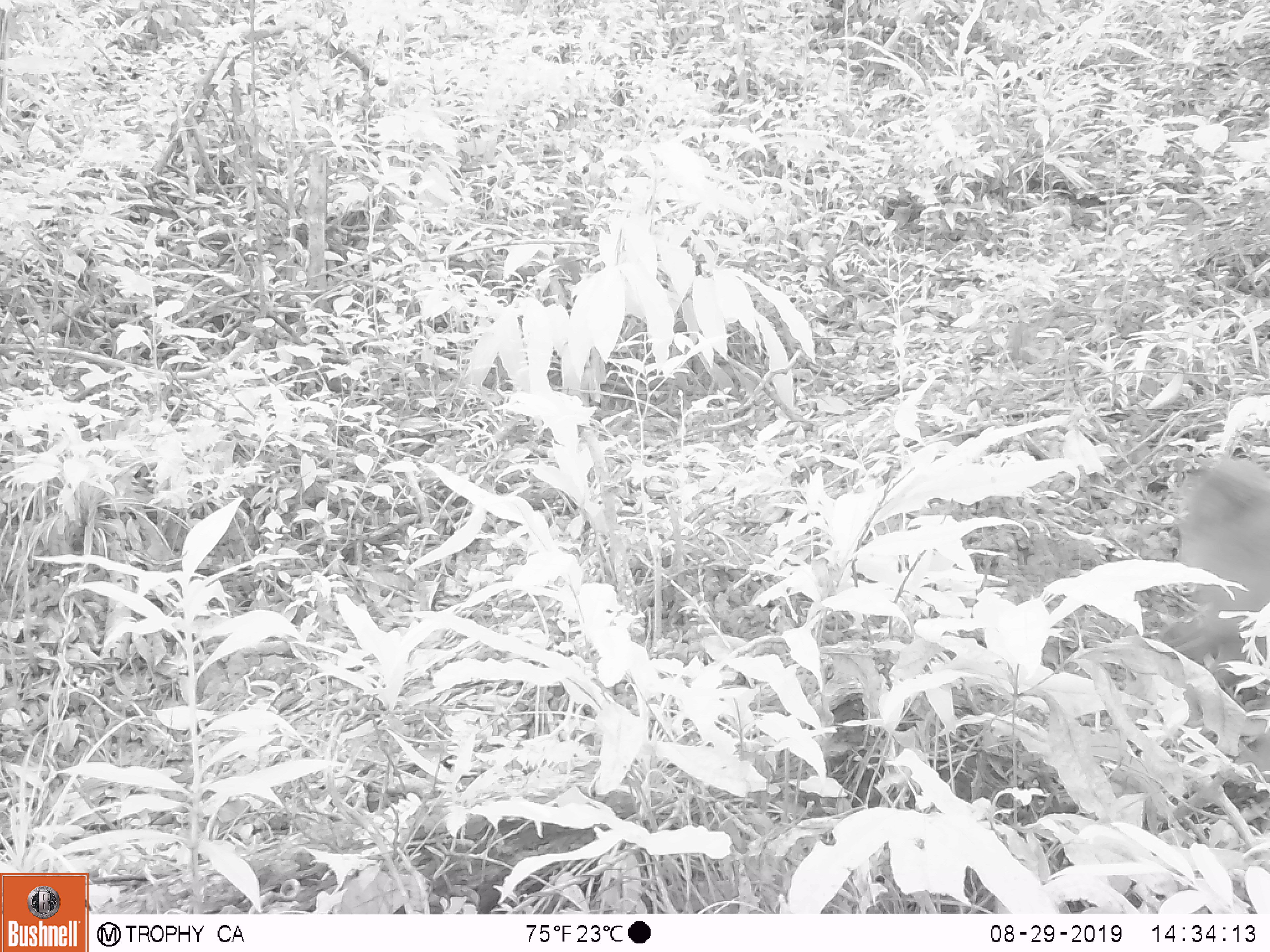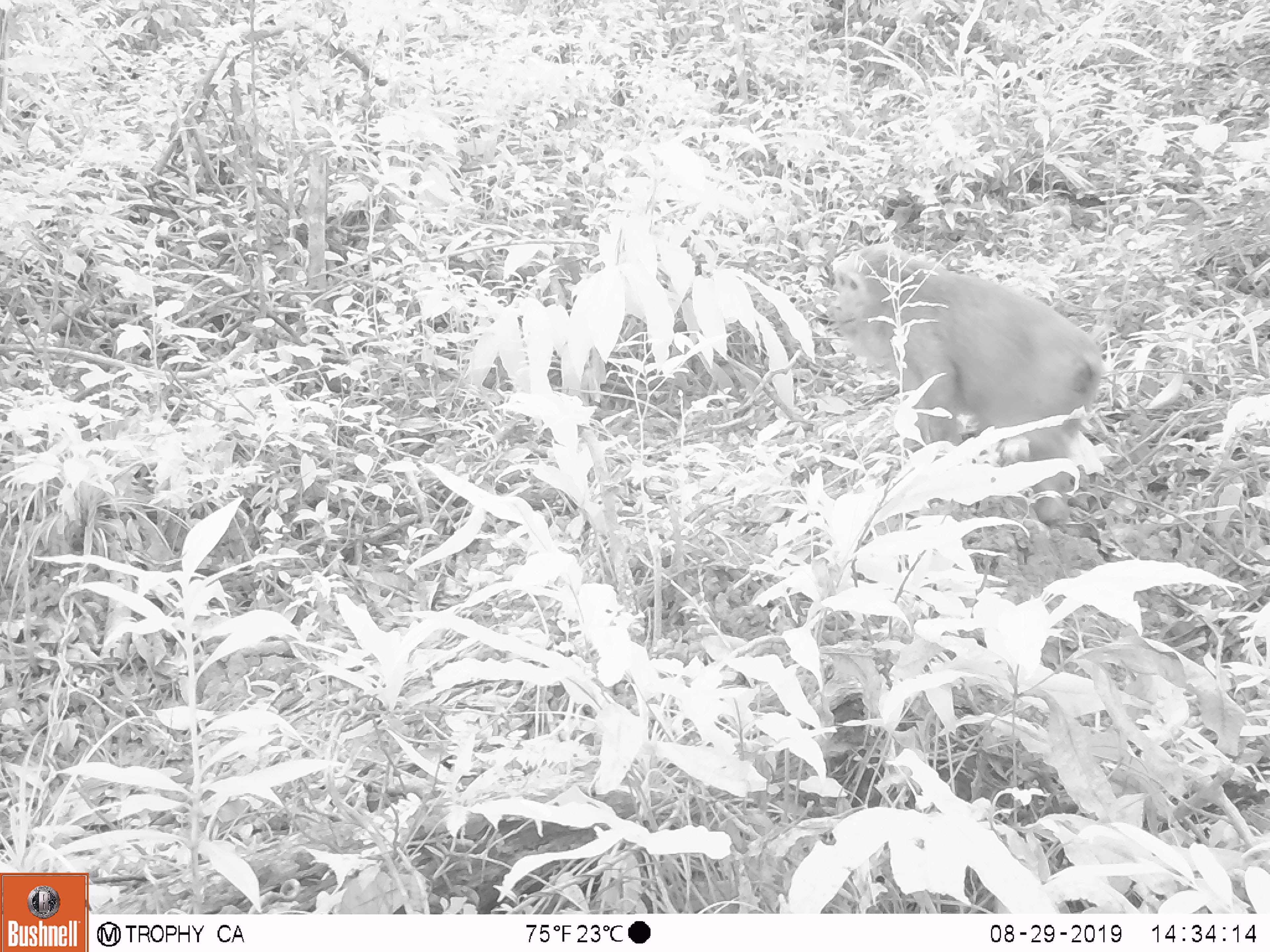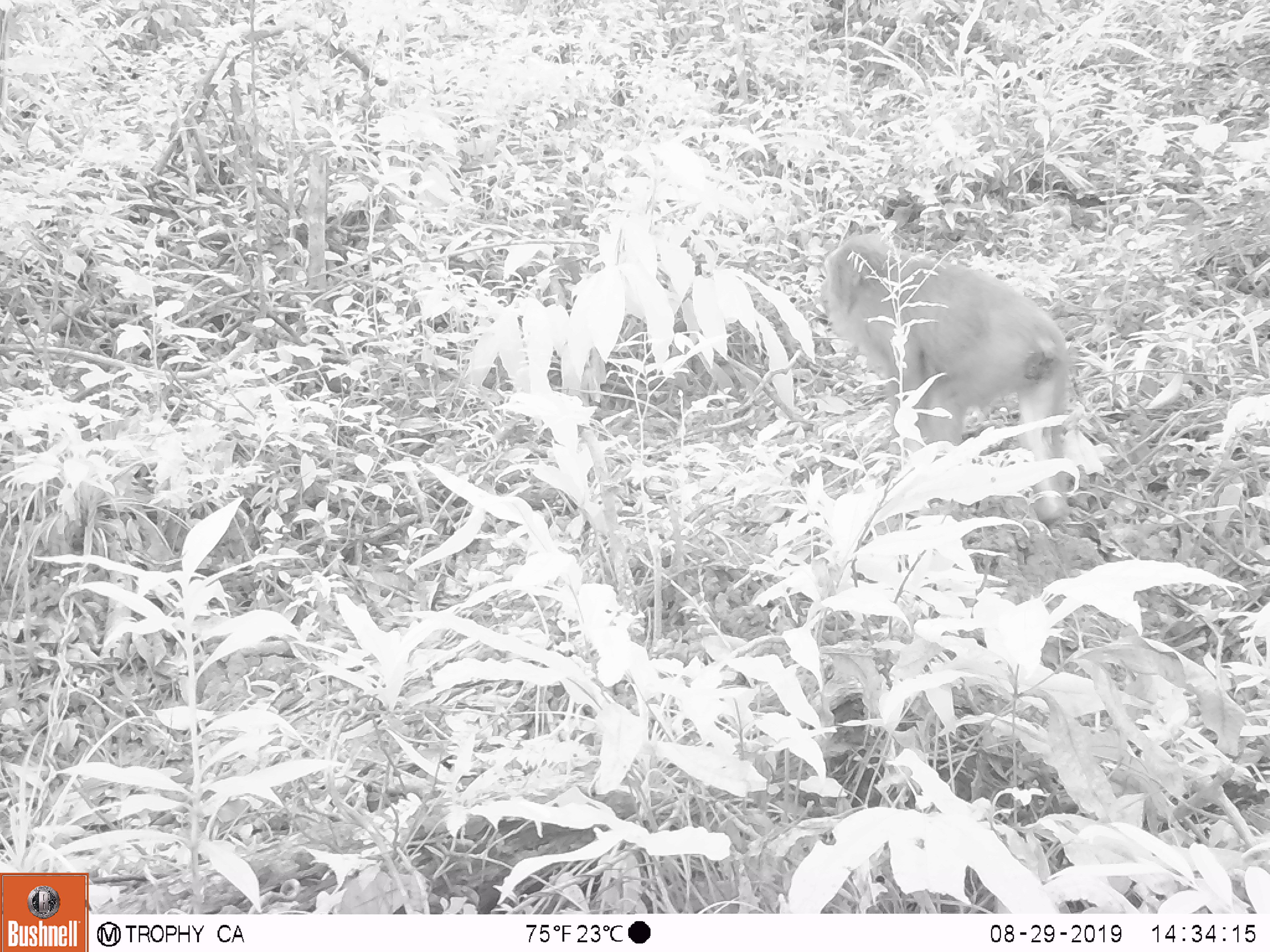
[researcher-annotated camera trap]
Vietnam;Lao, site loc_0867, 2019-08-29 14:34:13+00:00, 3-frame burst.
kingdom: Animalia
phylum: Chordata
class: Mammalia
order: Primates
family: Cercopithecidae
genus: Macaca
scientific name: Macaca arctoides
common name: stump-tailed macaque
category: stump tailed macaque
Stump tailed macaque (stump-tailed macaque) (Macaca arctoides). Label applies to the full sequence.